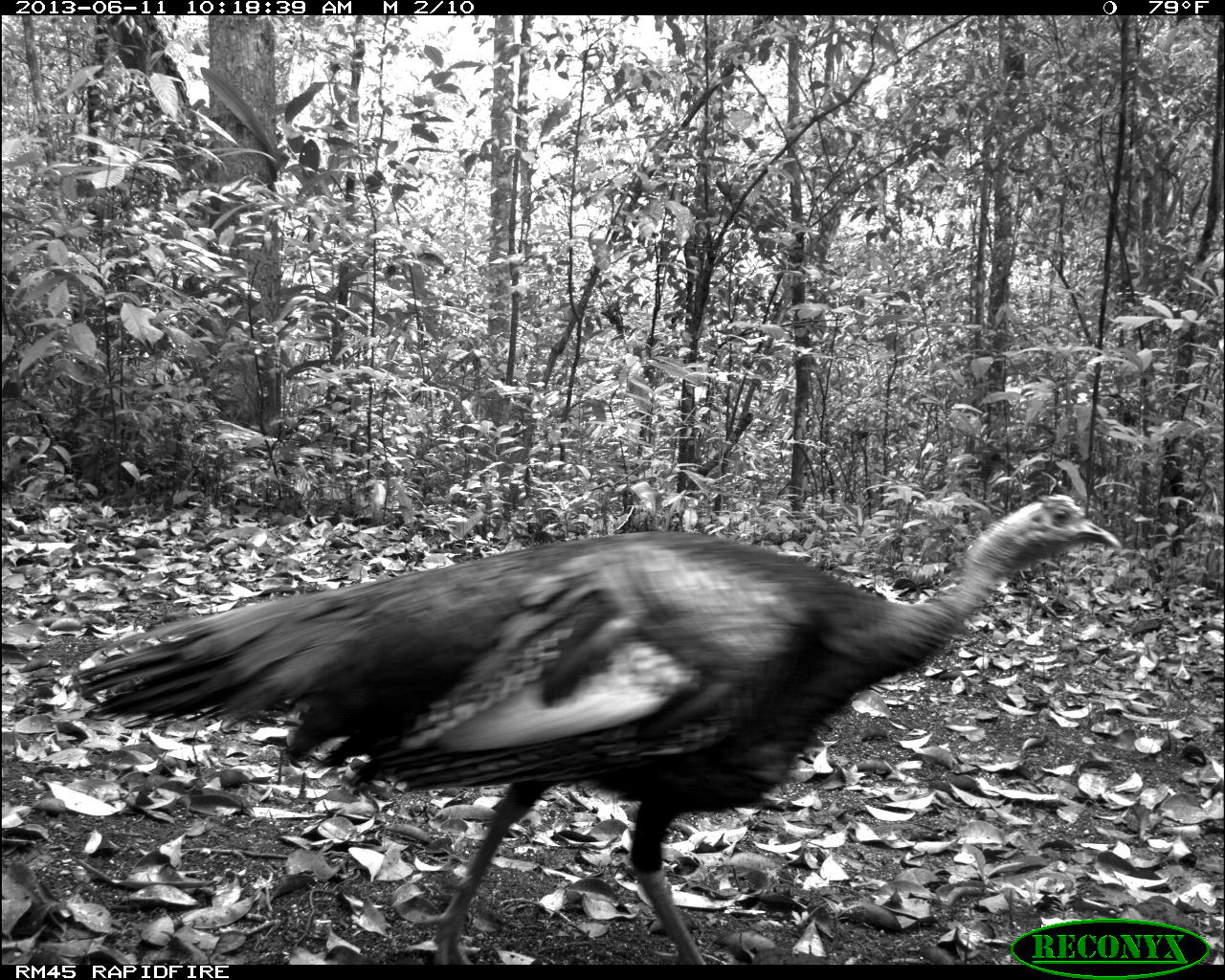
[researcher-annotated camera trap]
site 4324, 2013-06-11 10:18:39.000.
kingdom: Animalia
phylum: Chordata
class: Aves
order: Galliformes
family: Phasianidae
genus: Meleagris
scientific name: Meleagris ocellata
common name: ocellated turkey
Meleagris ocellata (ocellated turkey), count 1, sex male.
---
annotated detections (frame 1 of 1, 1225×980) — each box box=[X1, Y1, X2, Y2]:
meleagris ocellata: box=[71, 494, 1119, 913]